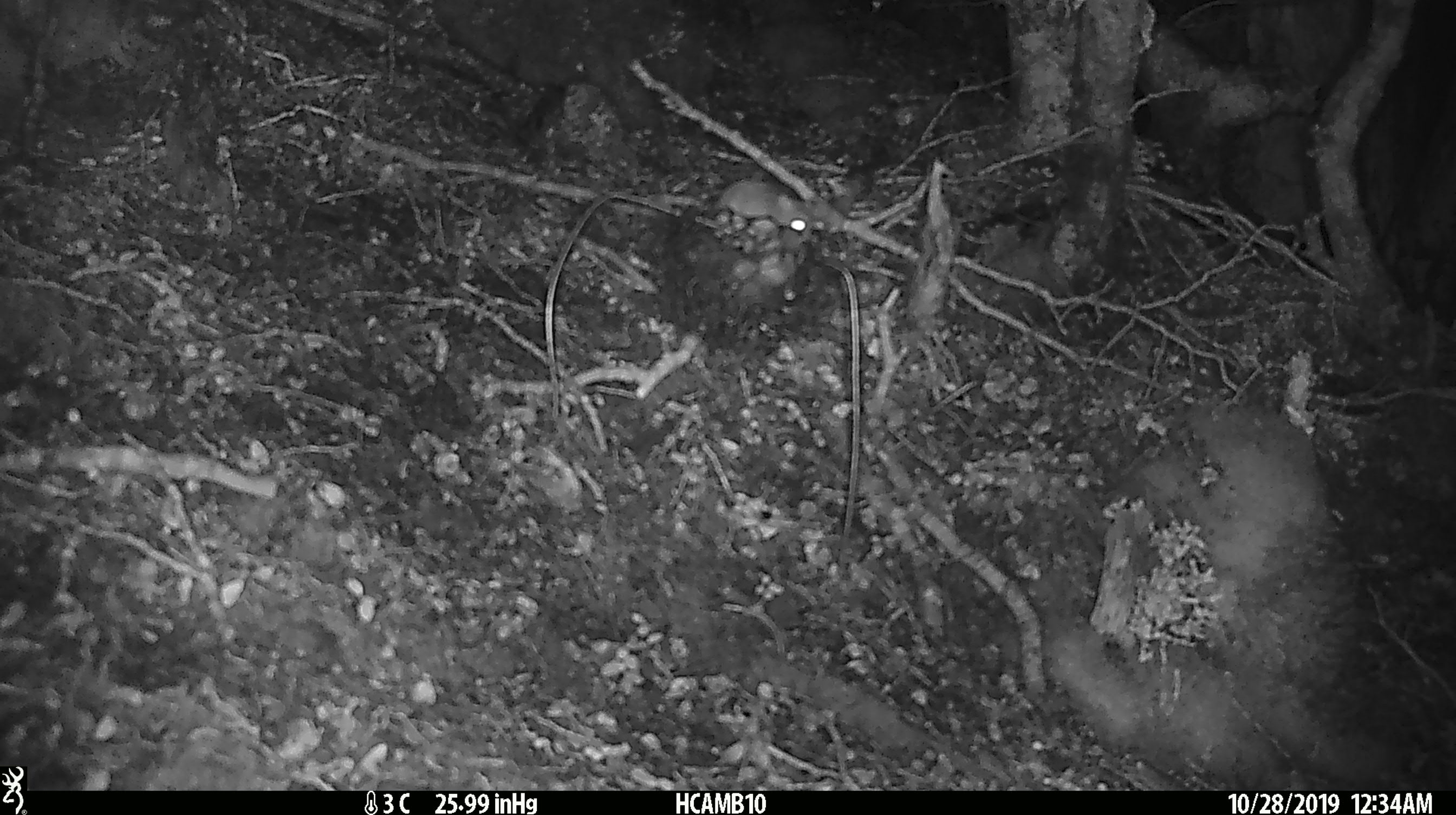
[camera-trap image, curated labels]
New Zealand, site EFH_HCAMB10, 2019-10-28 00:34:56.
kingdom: Animalia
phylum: Chordata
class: Mammalia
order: Rodentia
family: Muridae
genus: Mus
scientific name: Mus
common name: mouse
Mouse (Mus).